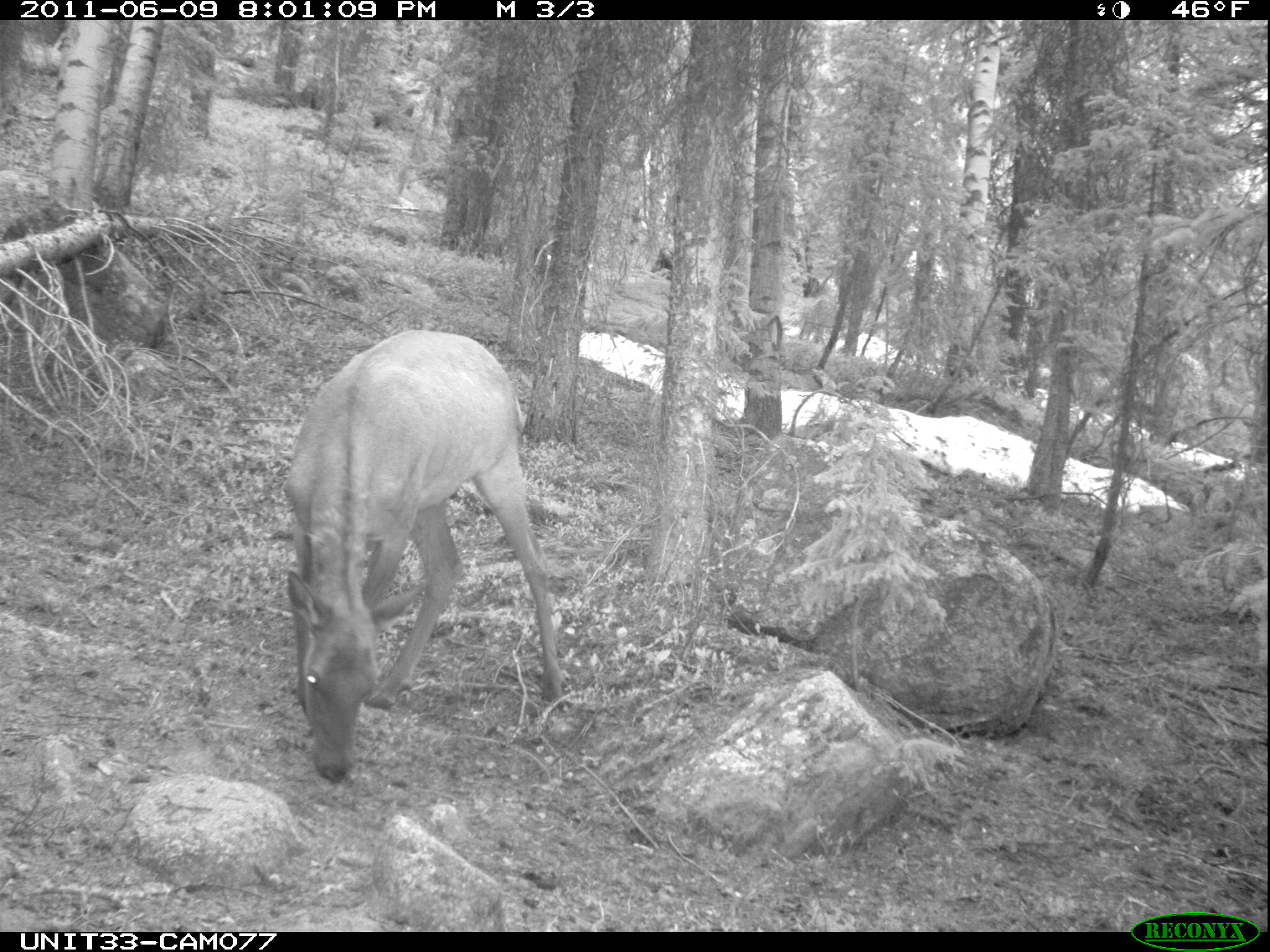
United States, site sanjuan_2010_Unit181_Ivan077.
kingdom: Animalia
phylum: Chordata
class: Mammalia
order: Artiodactyla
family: Cervidae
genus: Cervus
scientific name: Cervus elaphus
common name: red deer